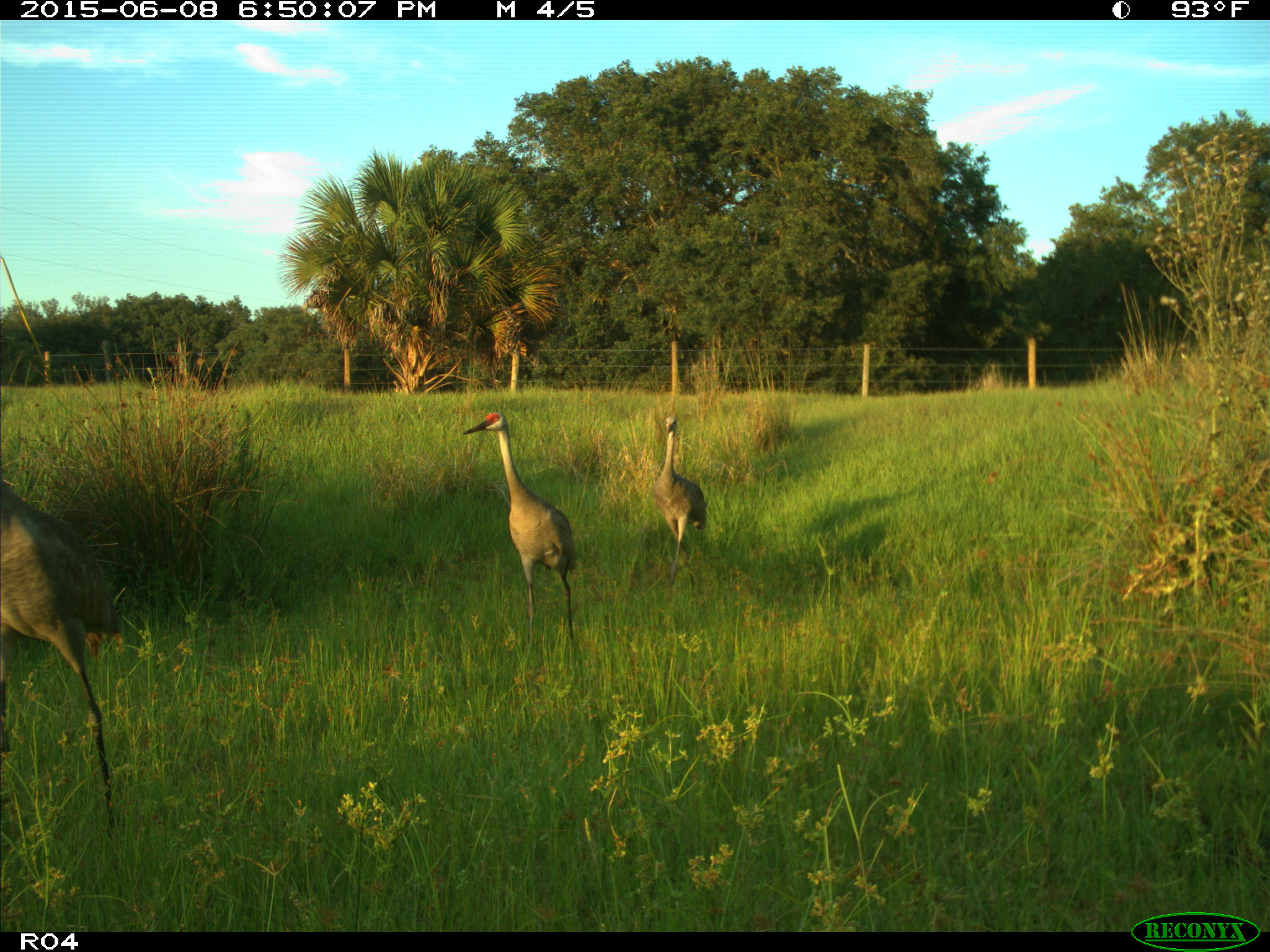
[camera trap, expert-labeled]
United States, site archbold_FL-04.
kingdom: Animalia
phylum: Chordata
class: Aves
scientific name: Aves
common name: birds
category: unidentified bird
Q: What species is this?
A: Unidentified bird (birds) (Aves).